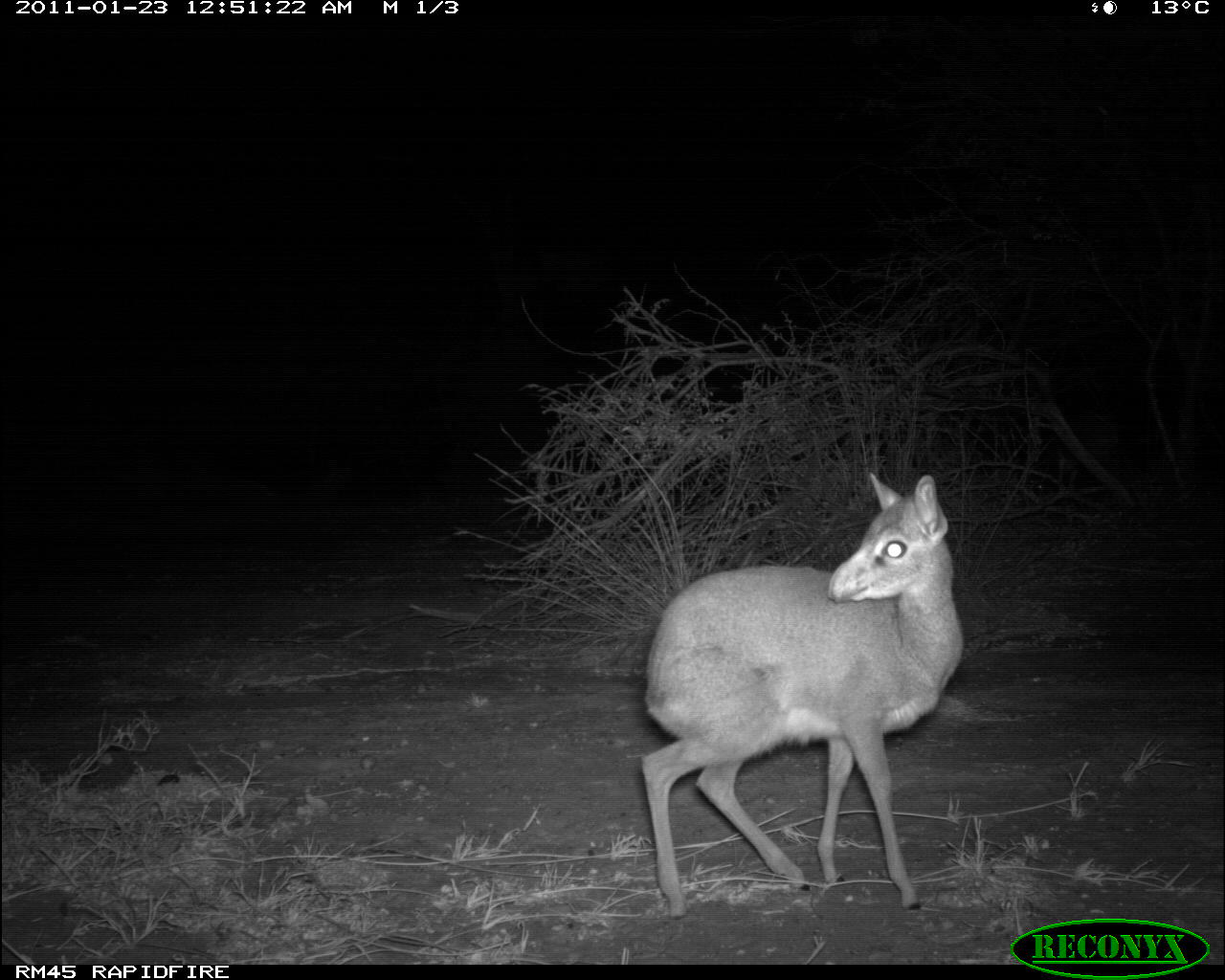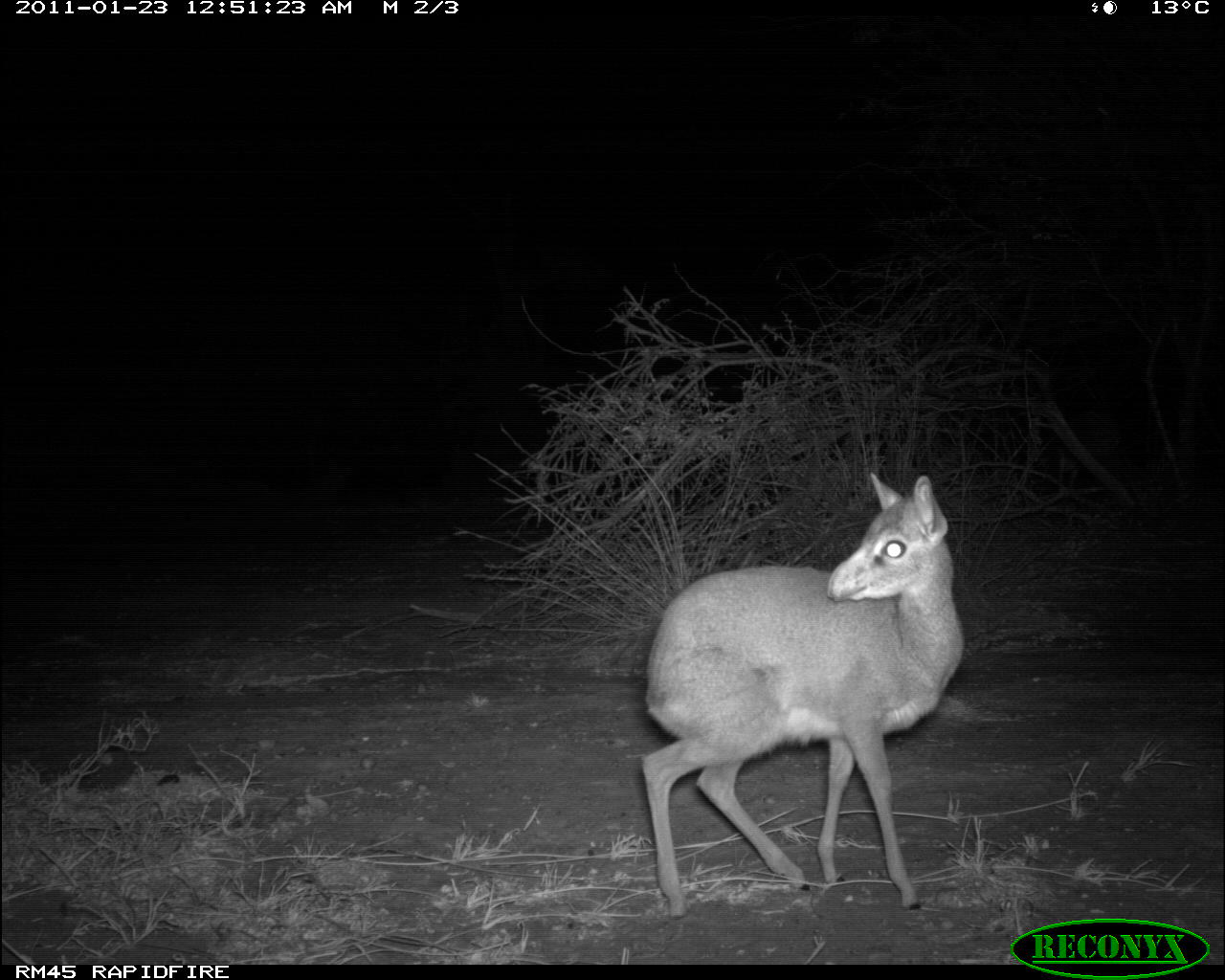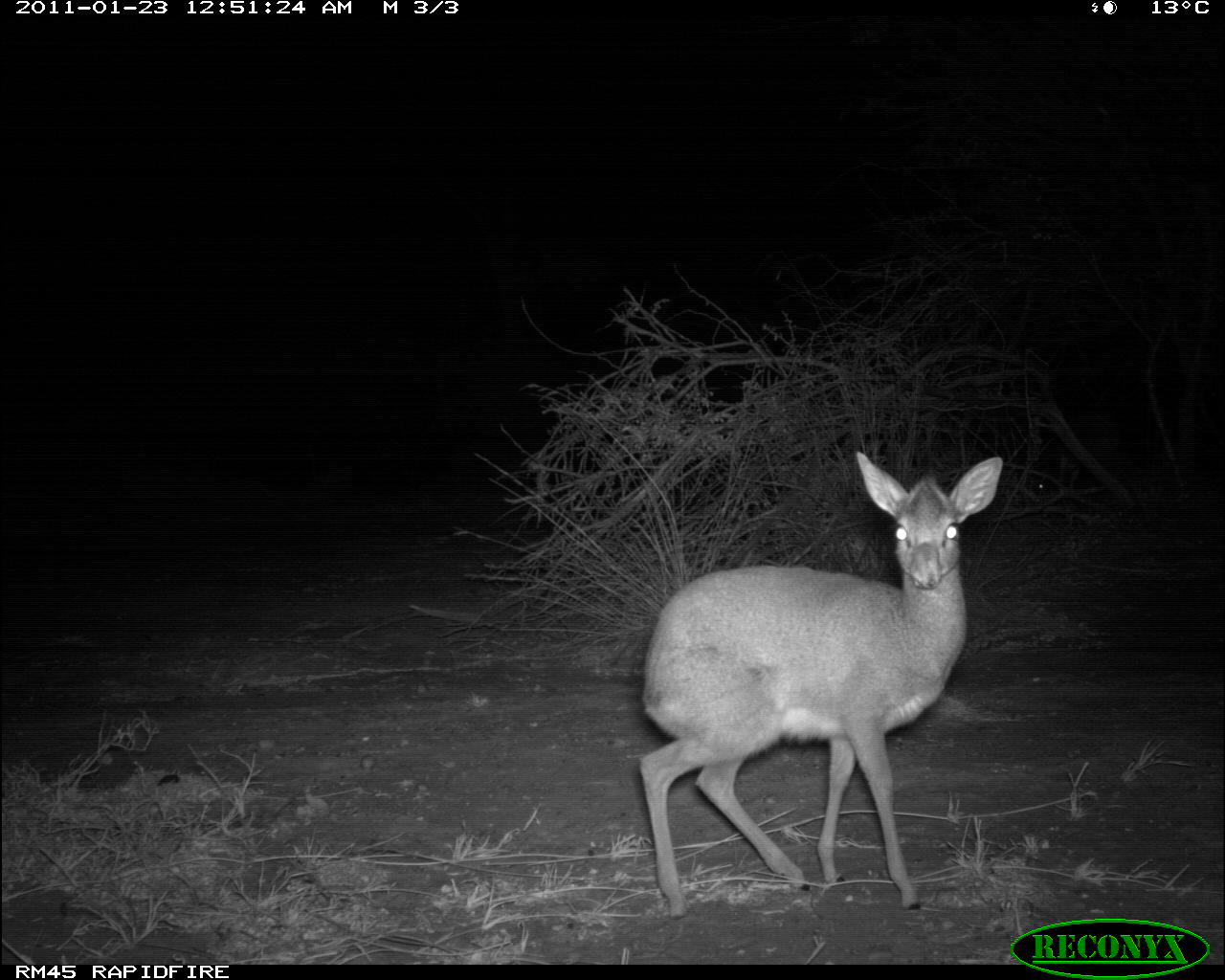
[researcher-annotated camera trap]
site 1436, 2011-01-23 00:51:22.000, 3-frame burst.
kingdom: Animalia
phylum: Chordata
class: Mammalia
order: Artiodactyla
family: Bovidae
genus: Madoqua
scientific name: Madoqua guentheri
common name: günther's dik-dik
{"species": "Madoqua guentheri (günther's dik-dik)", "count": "2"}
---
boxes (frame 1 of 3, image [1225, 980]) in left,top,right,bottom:
madoqua guentheri: 638,472,964,918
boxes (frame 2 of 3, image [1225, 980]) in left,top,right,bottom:
madoqua guentheri: 640,469,966,919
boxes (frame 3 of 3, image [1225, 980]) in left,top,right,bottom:
madoqua guentheri: 637,450,1005,920